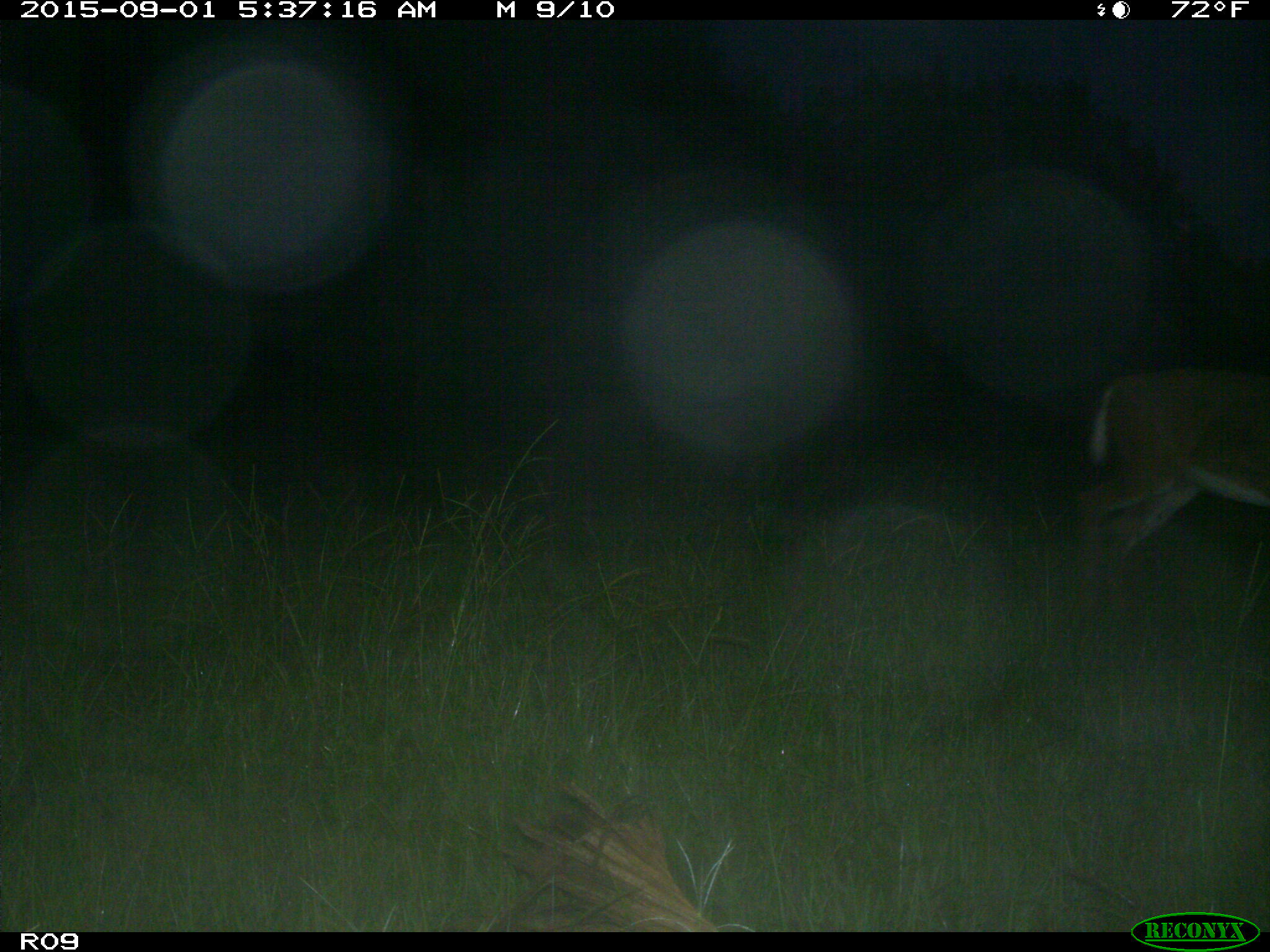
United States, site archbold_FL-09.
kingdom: Animalia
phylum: Chordata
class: Mammalia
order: Artiodactyla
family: Cervidae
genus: Odocoileus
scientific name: Odocoileus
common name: deer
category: unidentified deer